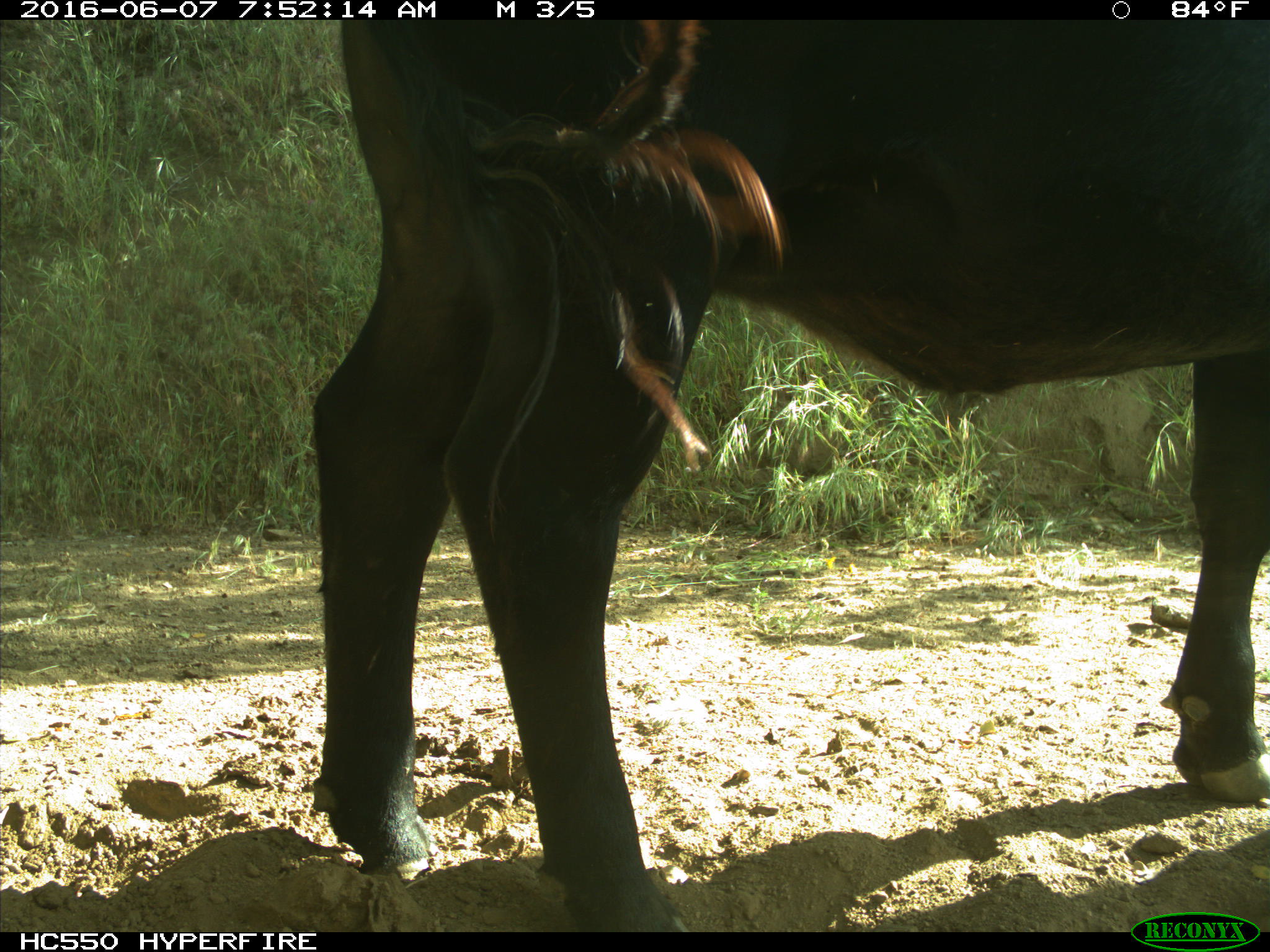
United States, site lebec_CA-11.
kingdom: Animalia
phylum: Chordata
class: Mammalia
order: Artiodactyla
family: Bovidae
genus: Bos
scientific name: Bos taurus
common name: domestic cow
Bos taurus (domestic cow).